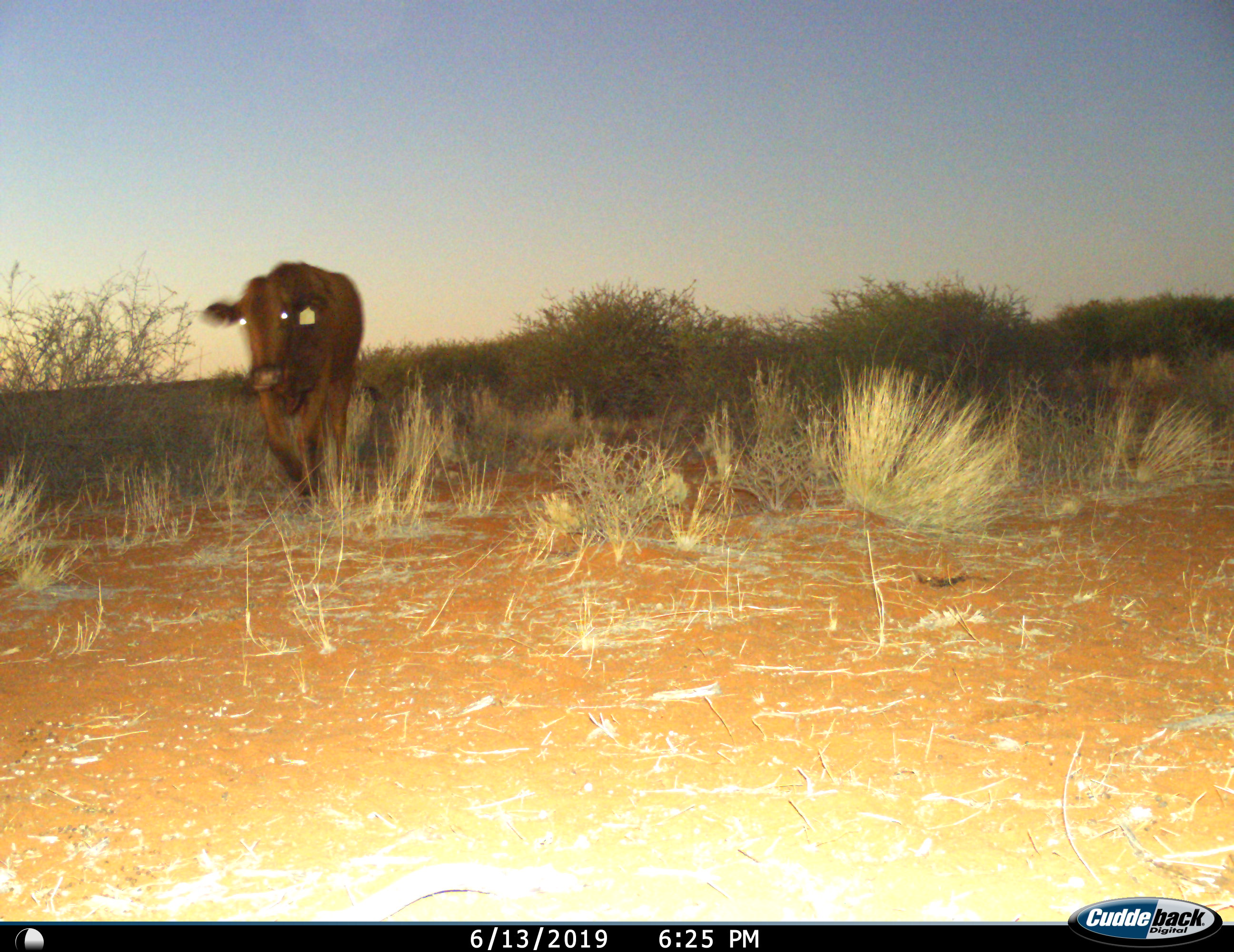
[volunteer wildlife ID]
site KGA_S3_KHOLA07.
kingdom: Animalia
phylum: Chordata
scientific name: Vertebrata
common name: domestic animal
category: domesticanimal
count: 1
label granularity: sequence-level